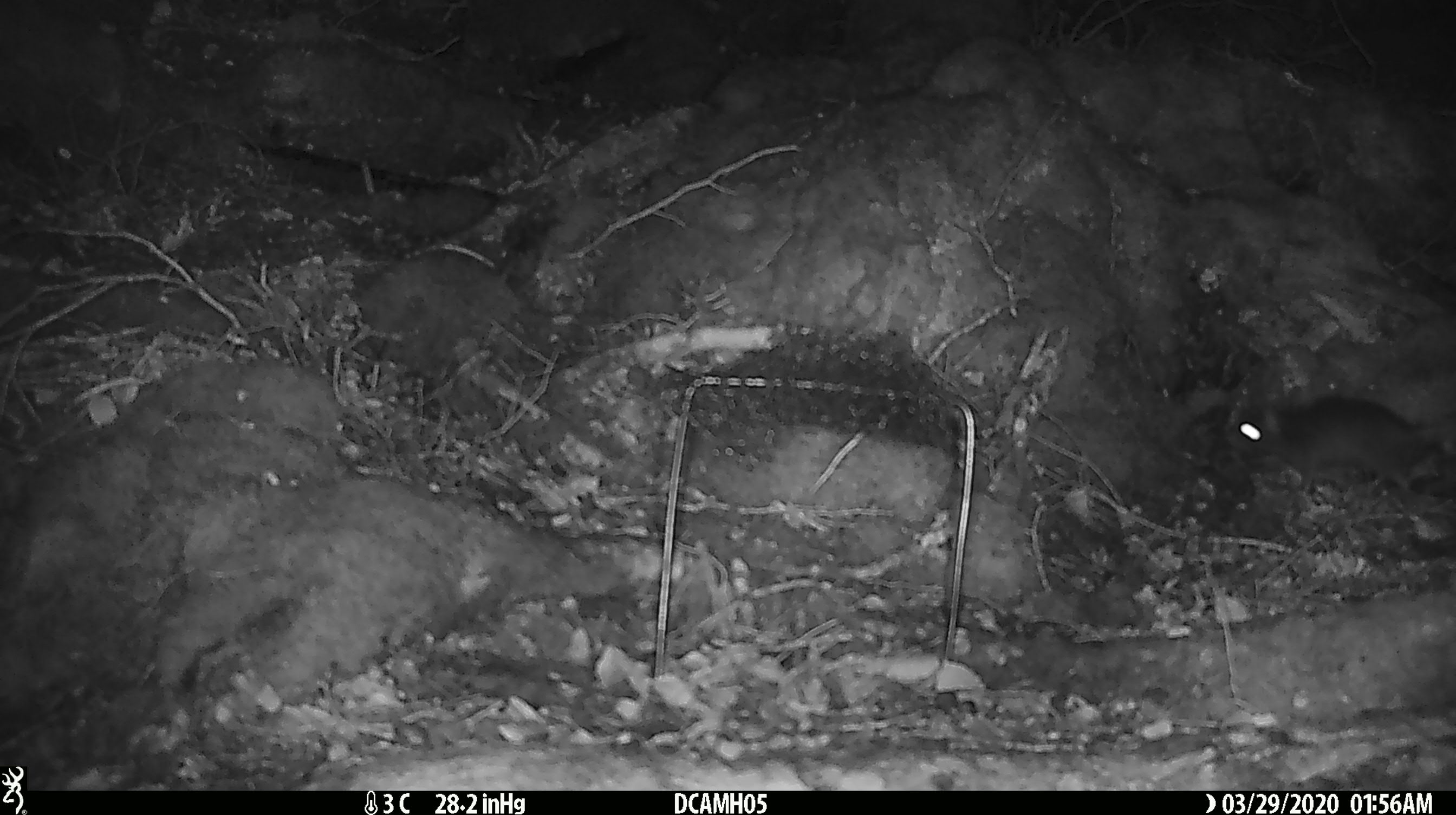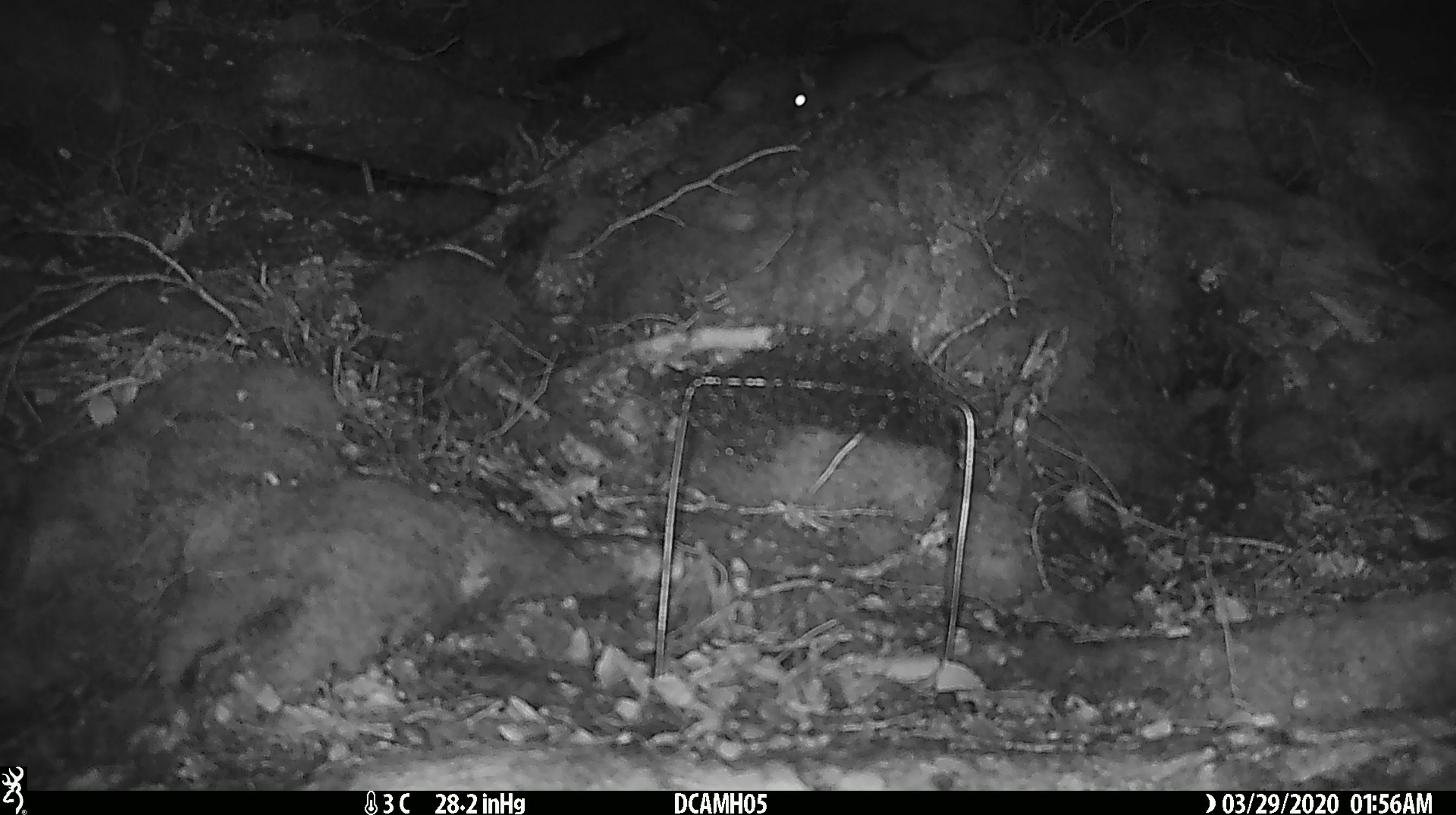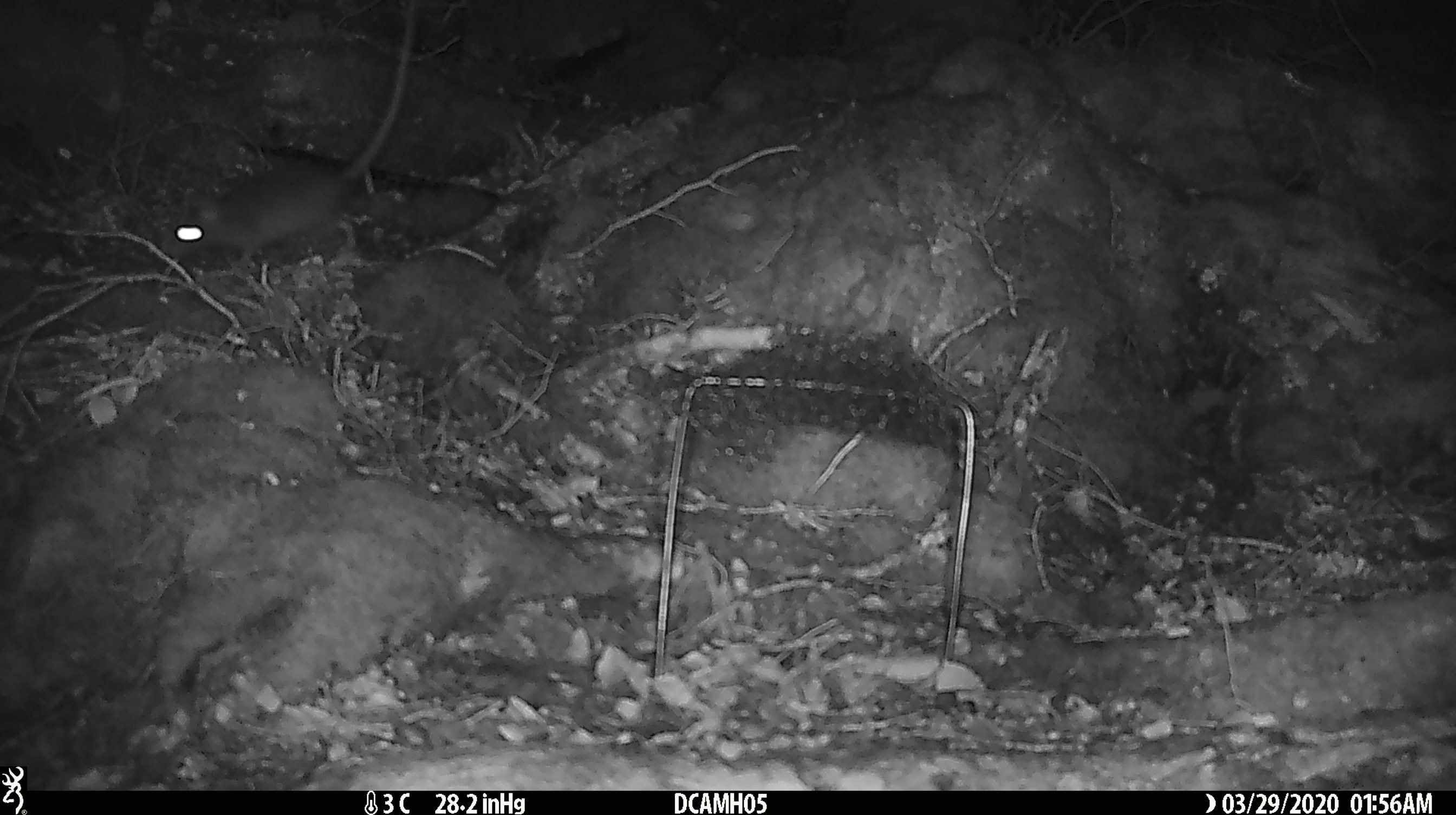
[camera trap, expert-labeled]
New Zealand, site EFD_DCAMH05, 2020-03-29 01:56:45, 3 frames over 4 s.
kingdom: Animalia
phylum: Chordata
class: Mammalia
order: Rodentia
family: Muridae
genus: Rattus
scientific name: Rattus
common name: rat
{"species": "rat (Rattus)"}